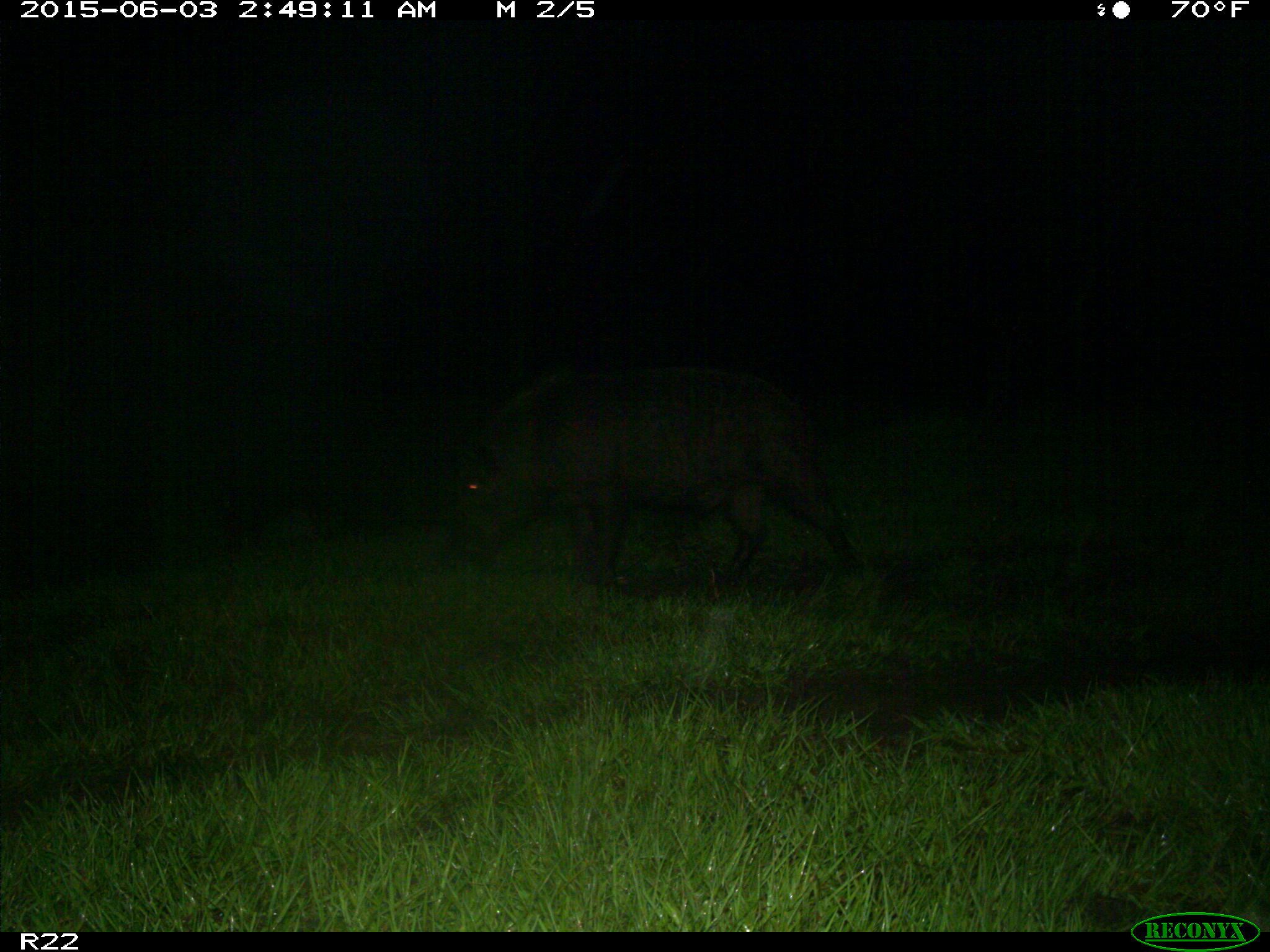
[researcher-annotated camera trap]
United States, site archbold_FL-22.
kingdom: Animalia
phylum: Chordata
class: Mammalia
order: Artiodactyla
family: Bovidae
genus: Bos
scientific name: Bos taurus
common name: domestic cow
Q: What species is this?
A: Bos taurus (domestic cow).